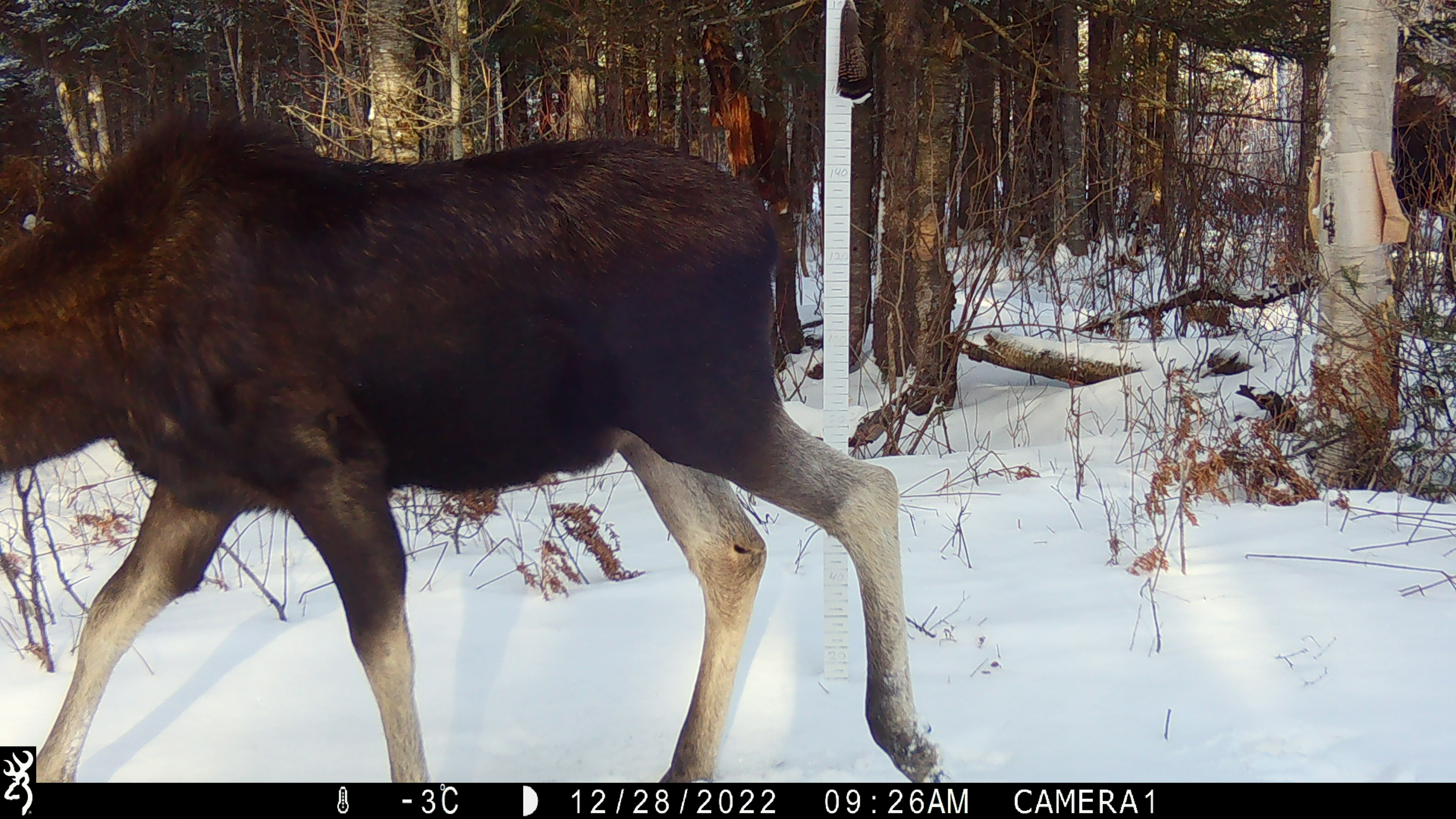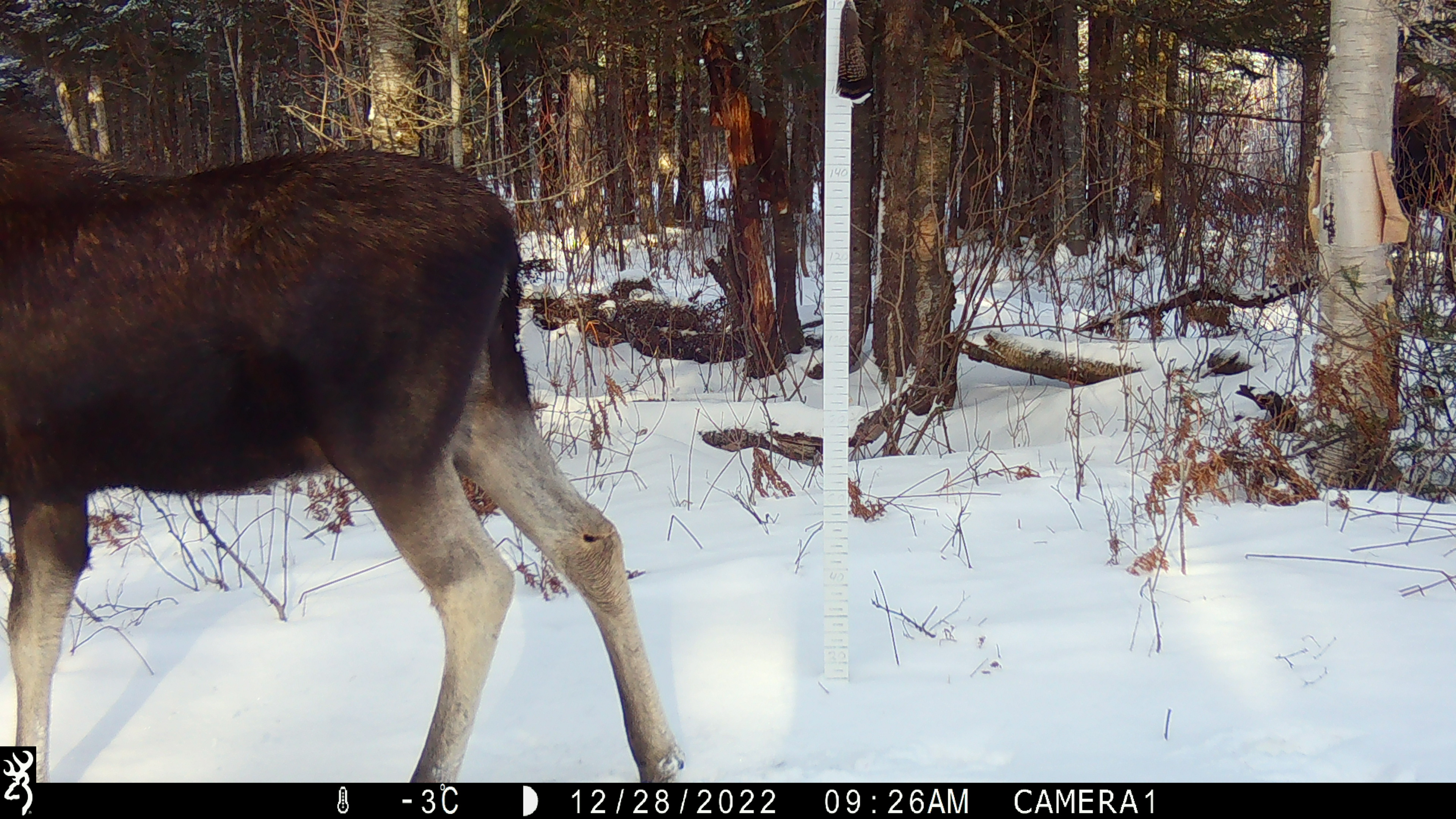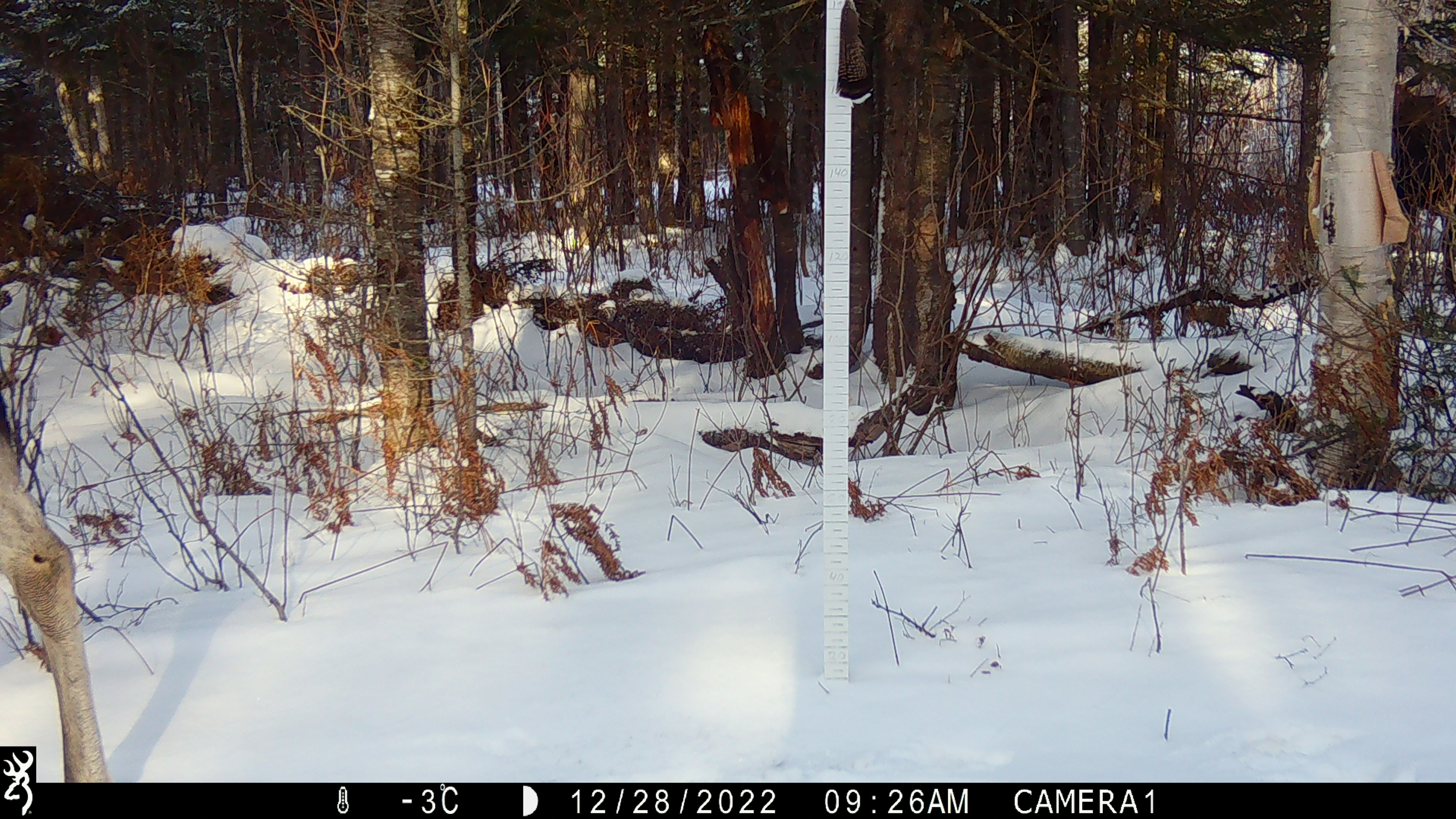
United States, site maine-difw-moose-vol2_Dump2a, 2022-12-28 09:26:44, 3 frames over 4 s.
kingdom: Animalia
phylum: Chordata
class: Mammalia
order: Artiodactyla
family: Cervidae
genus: Alces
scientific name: Alces alces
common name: moose